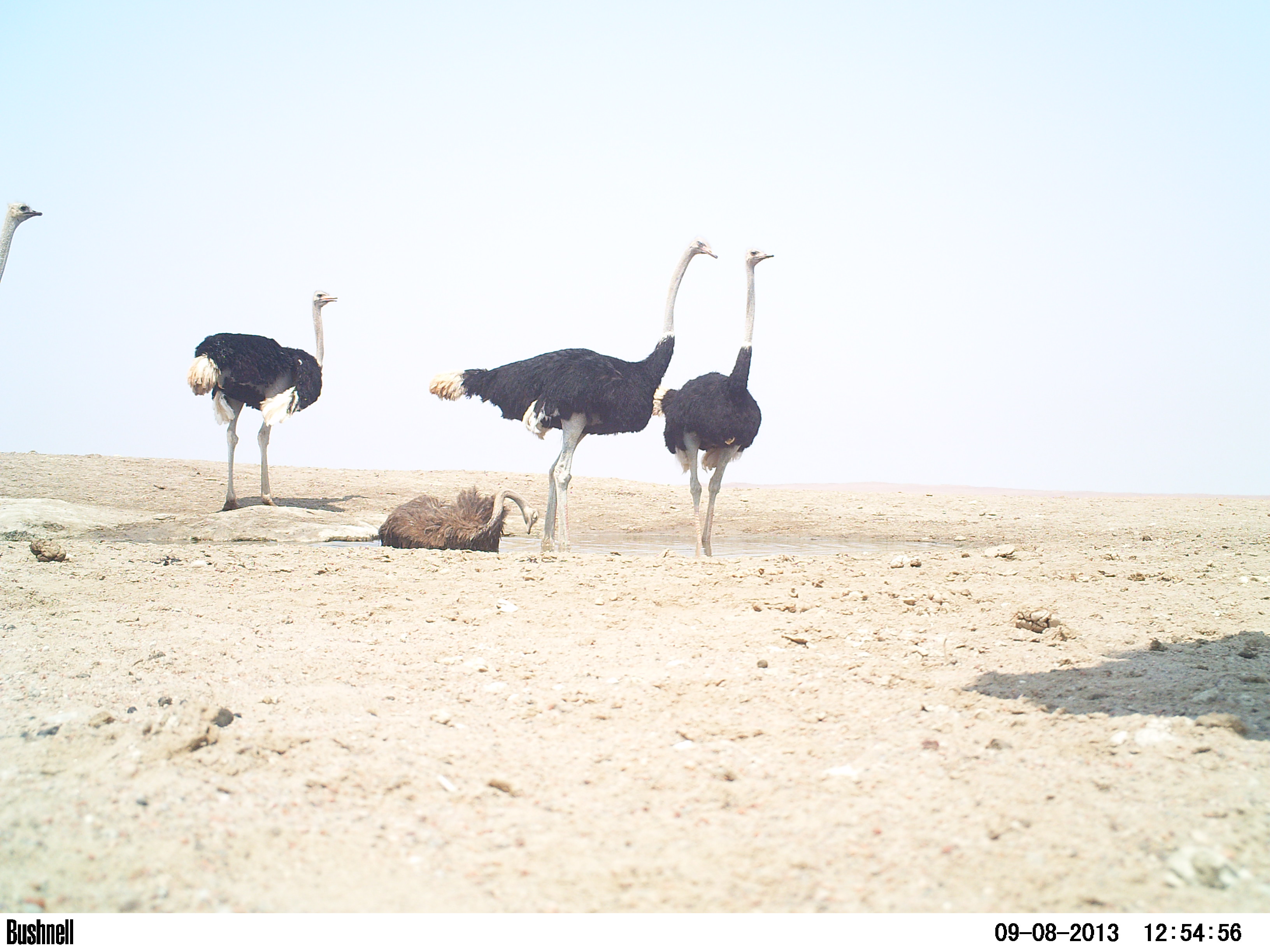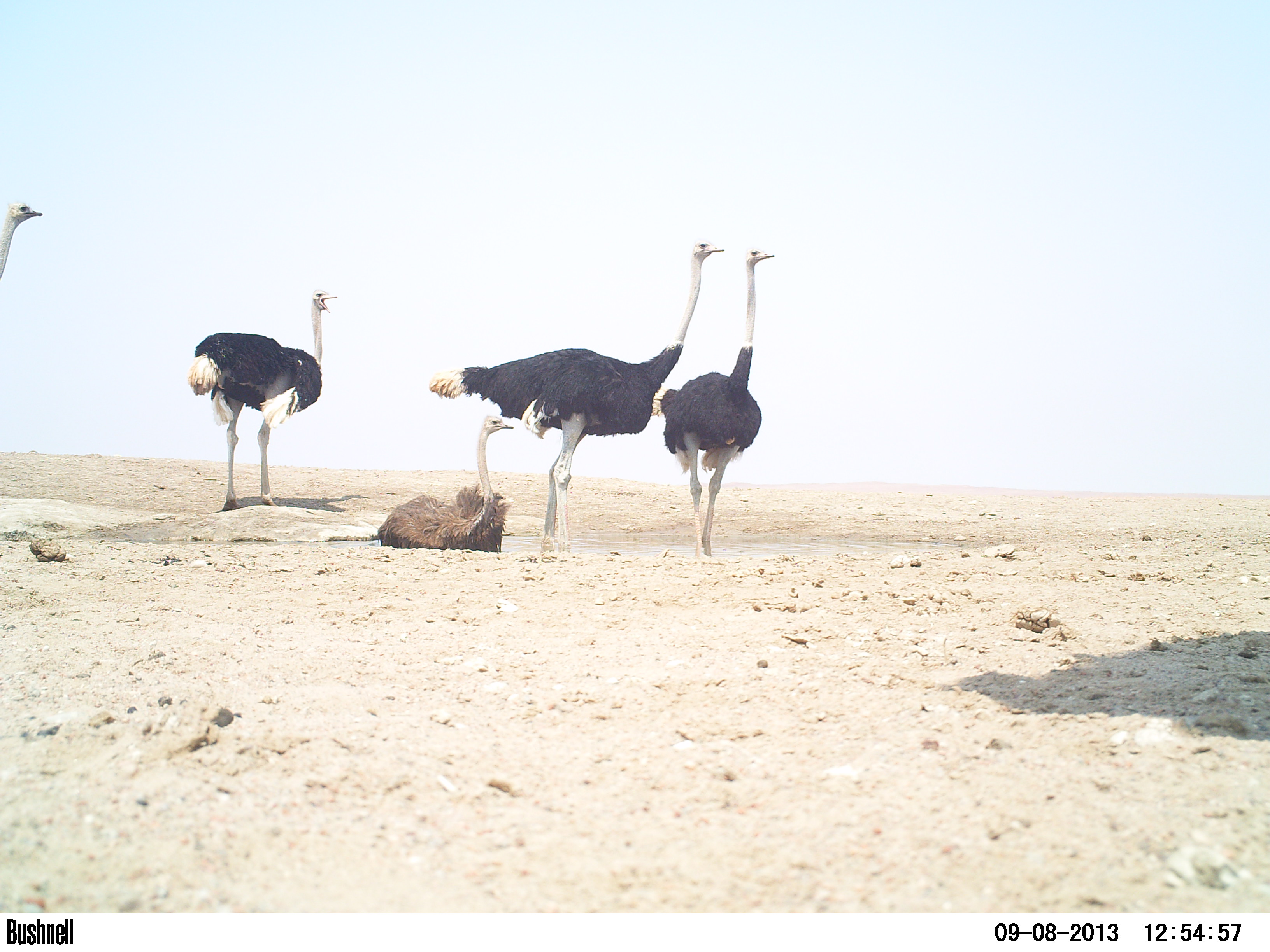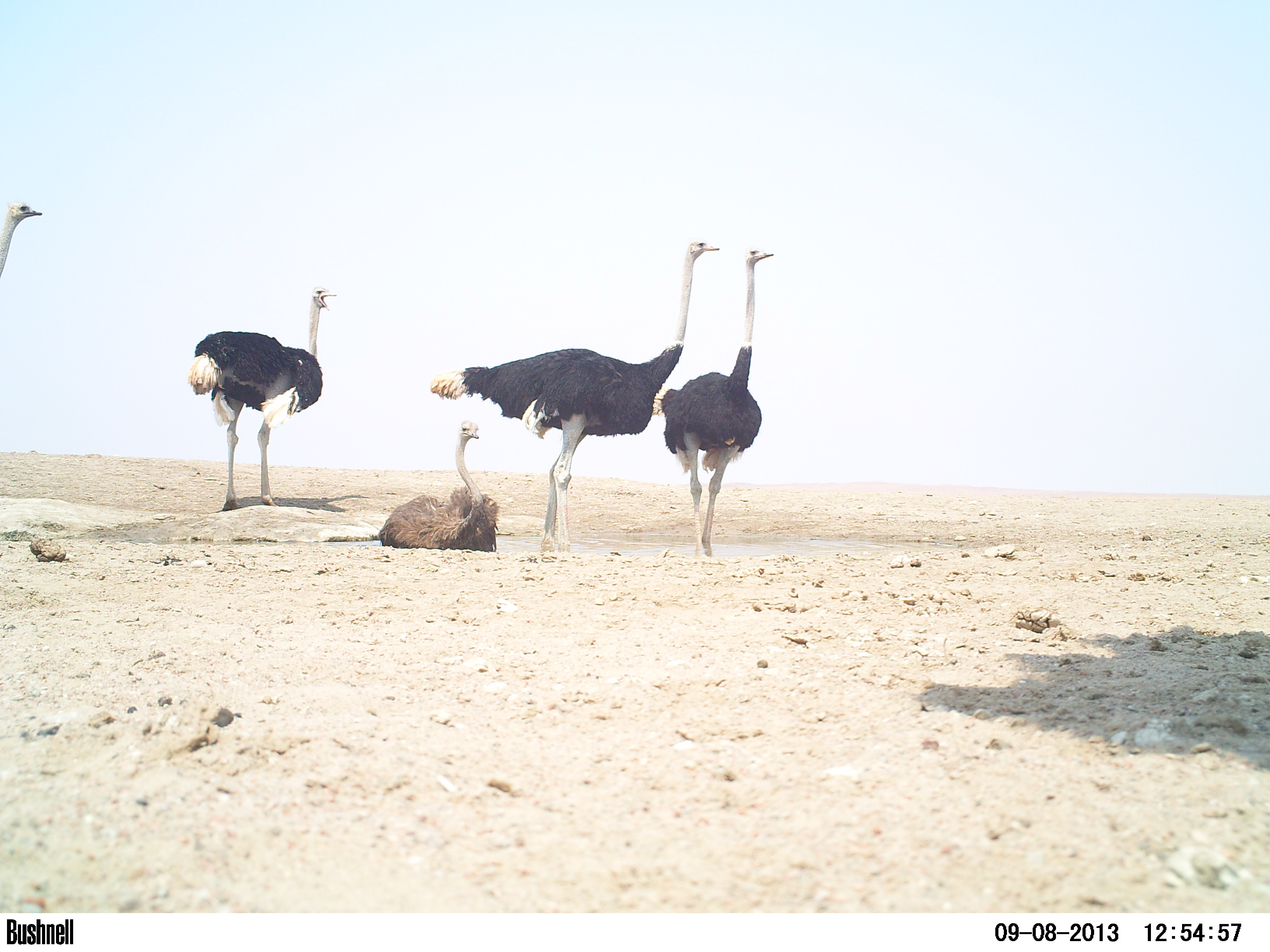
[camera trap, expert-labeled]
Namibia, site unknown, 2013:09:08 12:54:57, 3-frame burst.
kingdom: Animalia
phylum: Chordata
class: Aves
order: Struthioniformes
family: Struthionidae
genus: Struthio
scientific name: Struthio camelus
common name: common ostrich